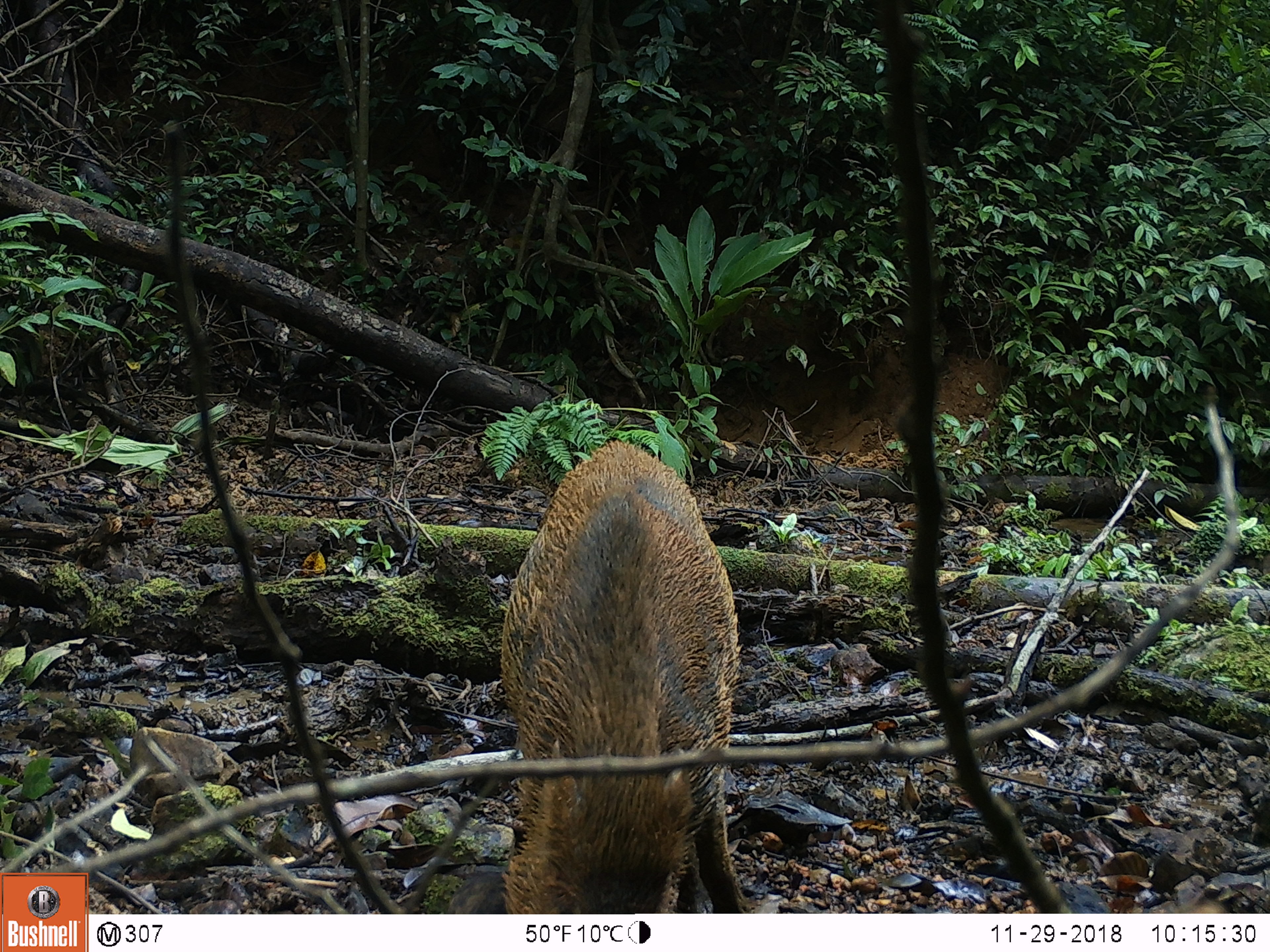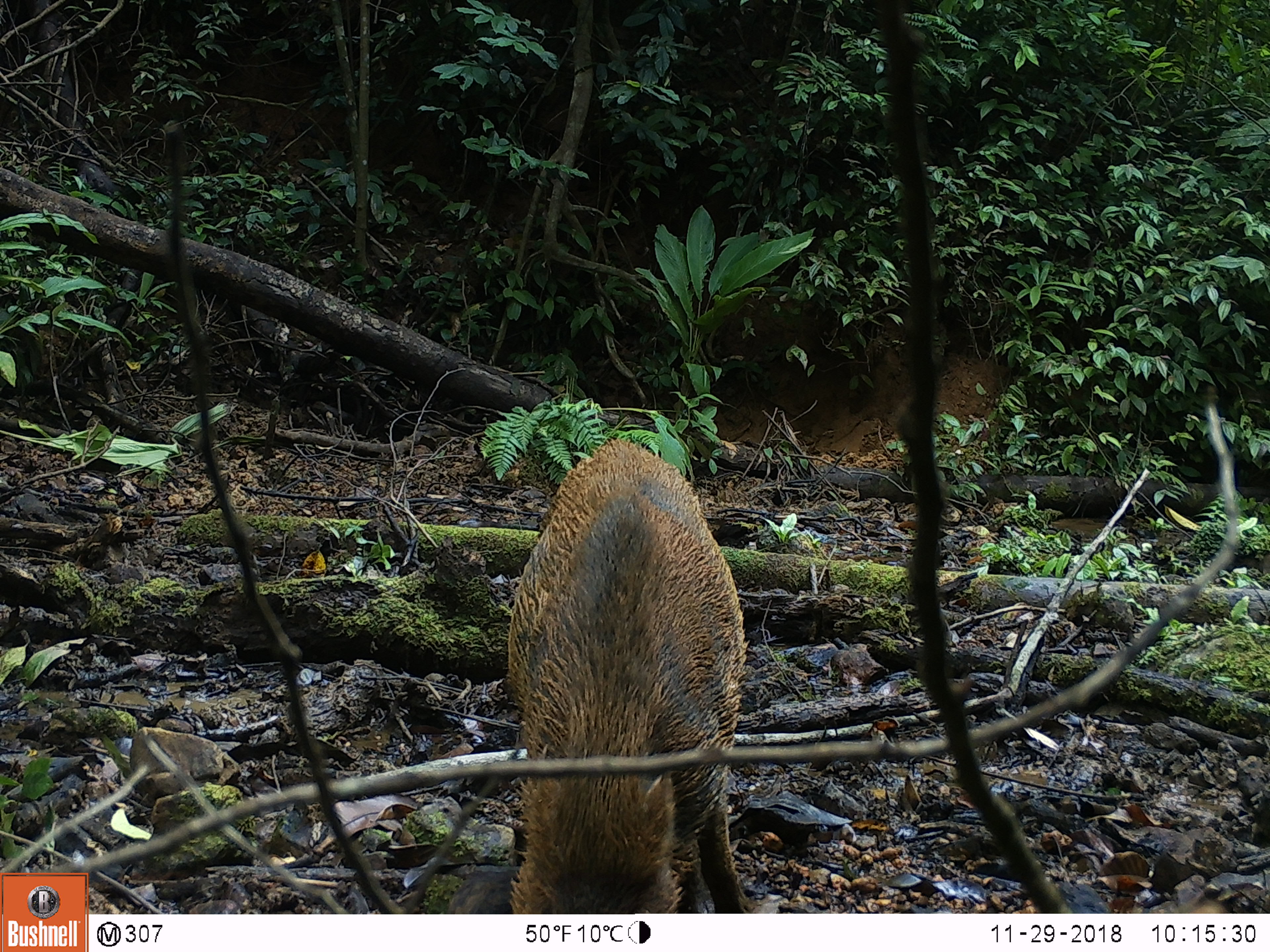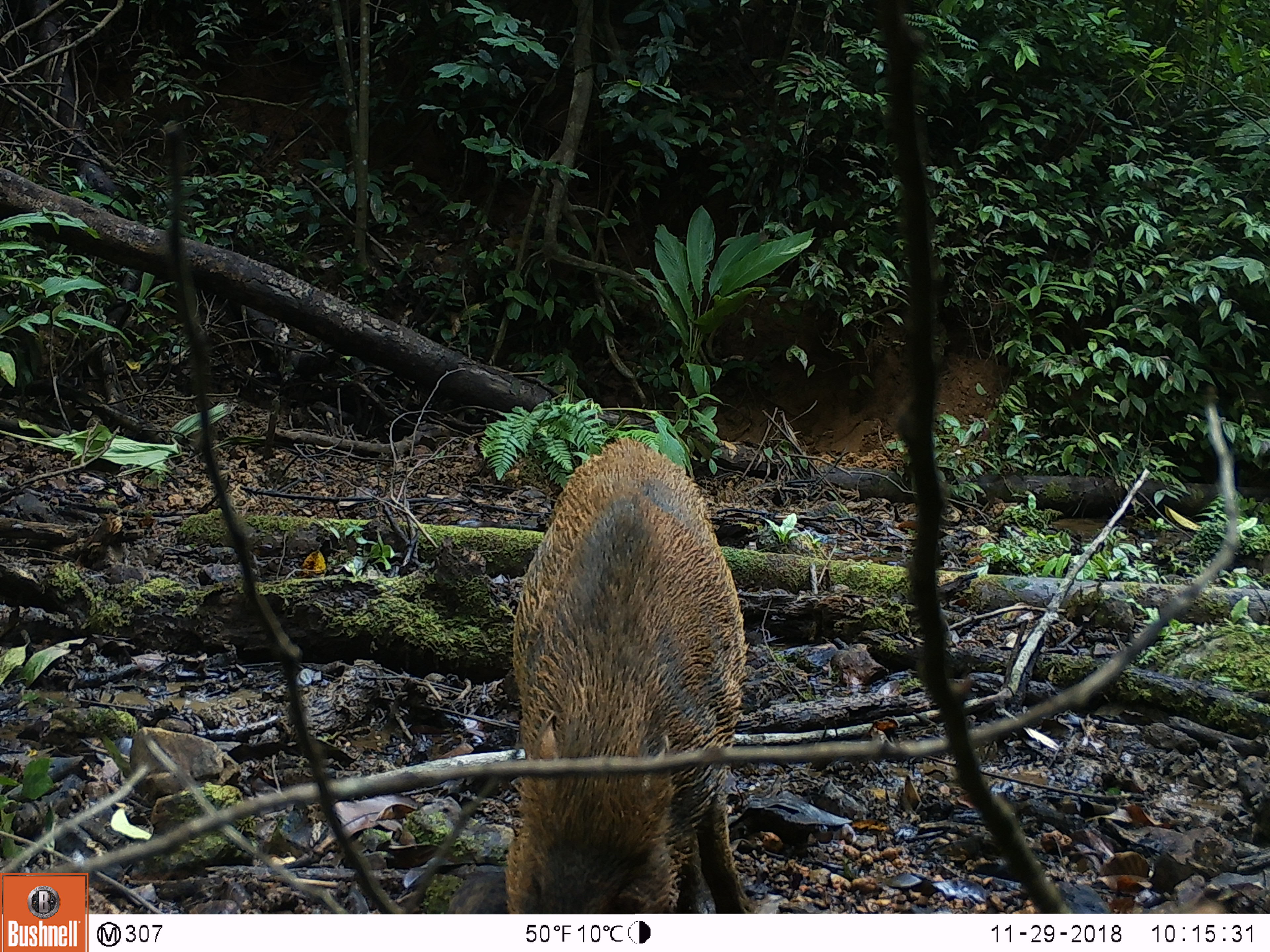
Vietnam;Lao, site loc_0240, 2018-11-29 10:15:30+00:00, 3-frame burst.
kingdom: Animalia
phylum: Chordata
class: Mammalia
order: Artiodactyla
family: Suidae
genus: Sus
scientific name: Sus scrofa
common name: eurasian wild pig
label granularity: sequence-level